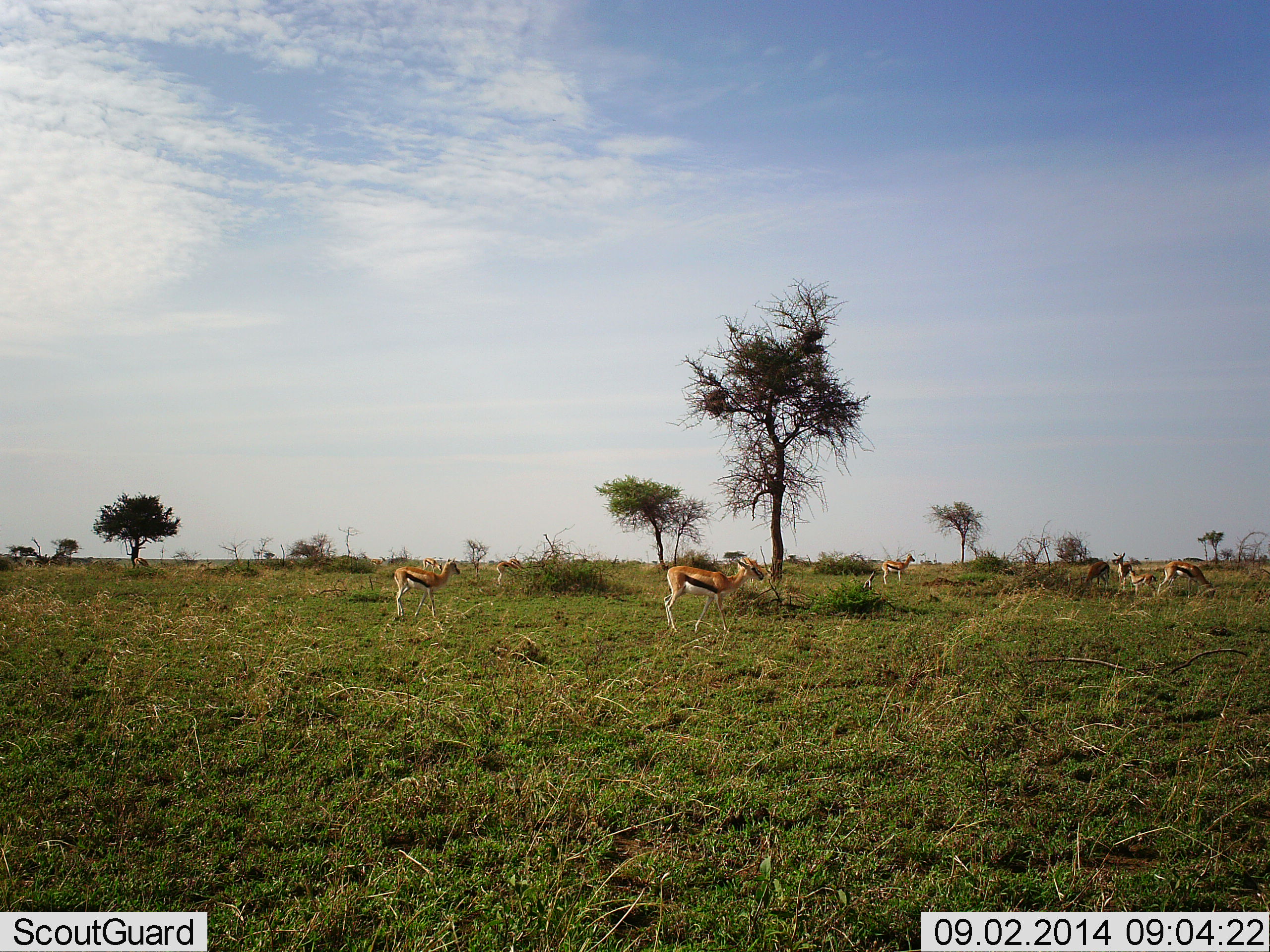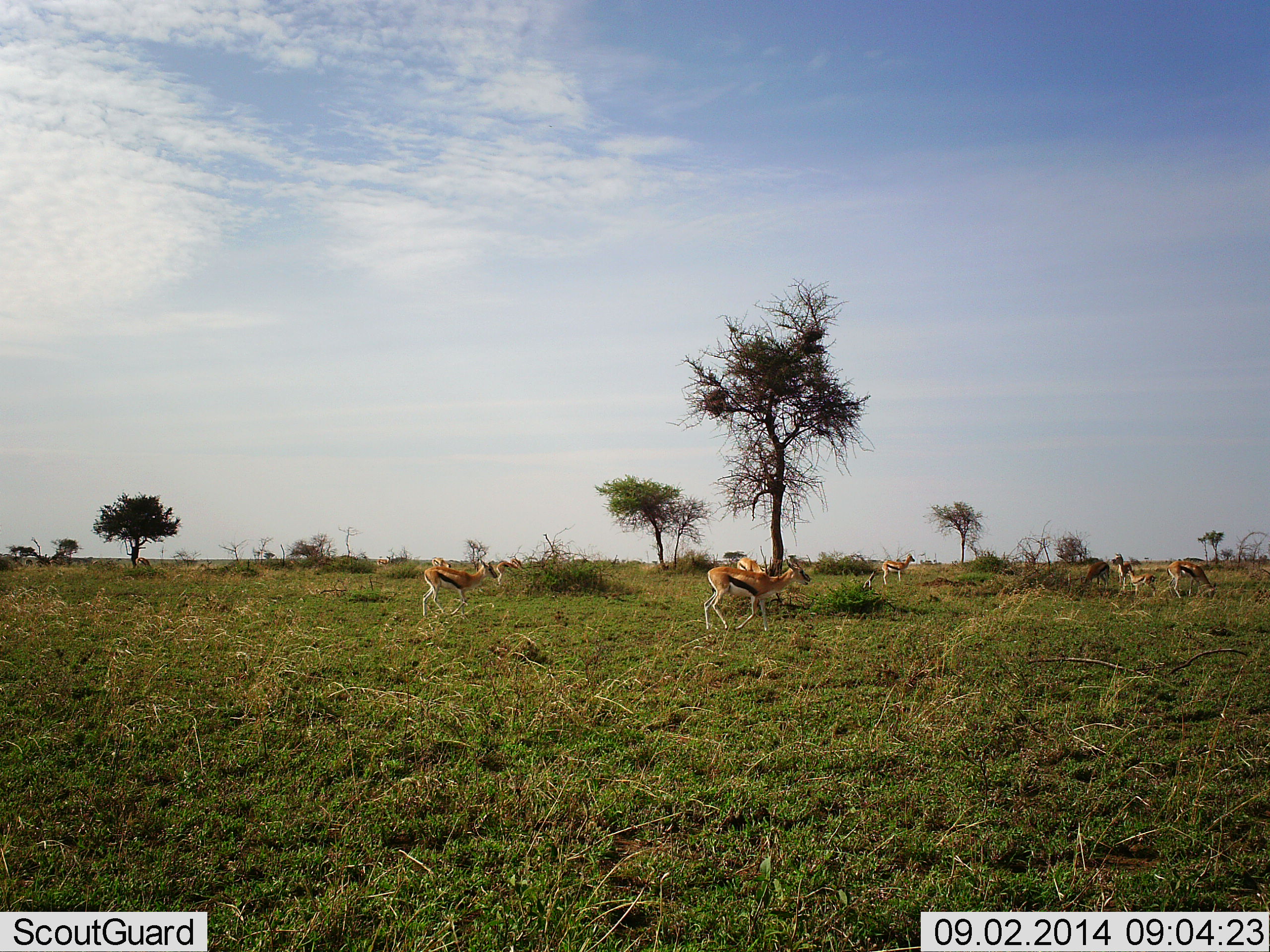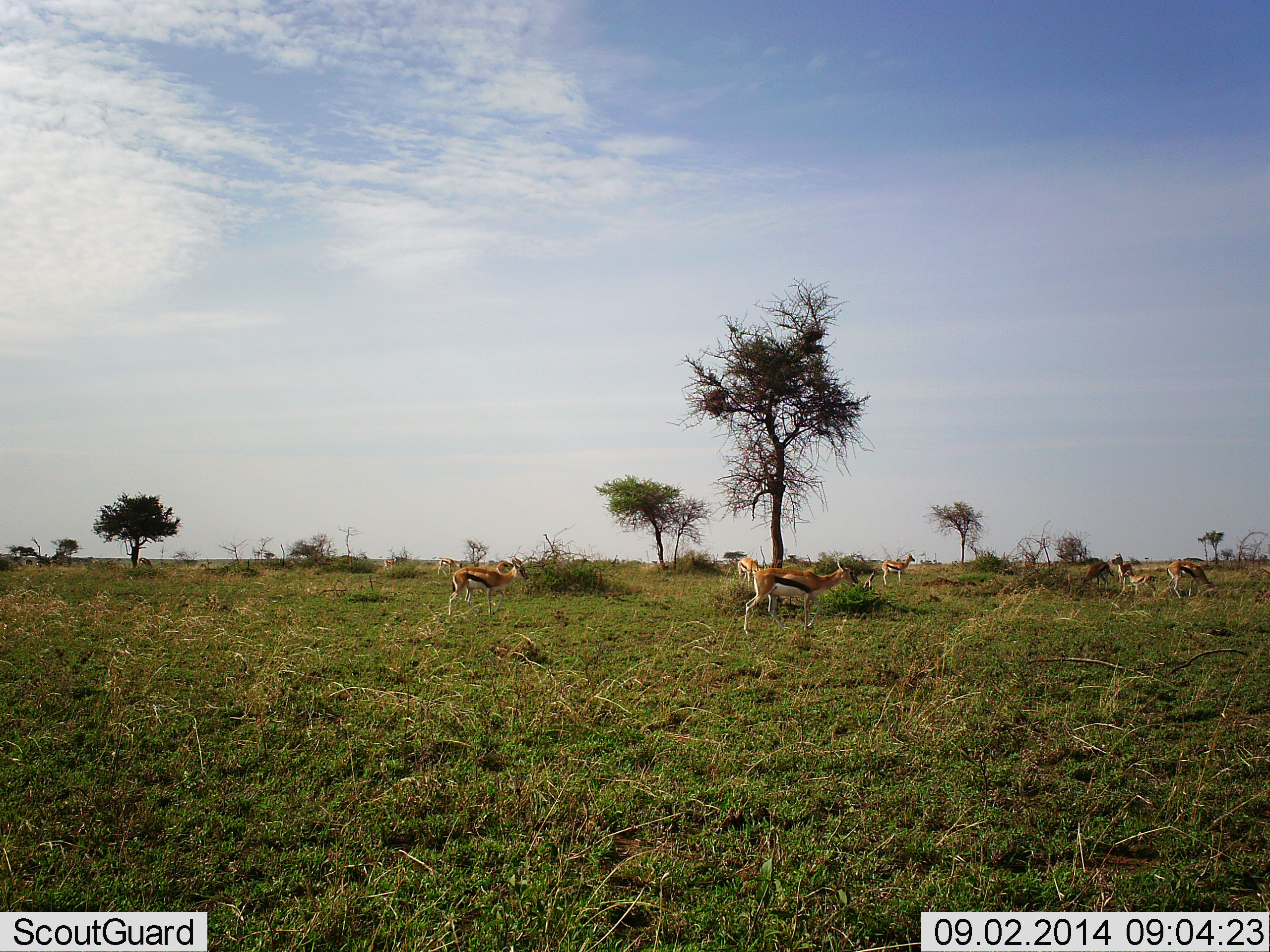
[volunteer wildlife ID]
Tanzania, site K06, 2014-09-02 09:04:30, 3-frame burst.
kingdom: Animalia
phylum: Chordata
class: Mammalia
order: Artiodactyla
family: Bovidae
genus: Eudorcas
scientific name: Eudorcas thomsonii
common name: thomson's gazelle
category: gazellethomsons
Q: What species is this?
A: Gazellethomsons (thomson's gazelle) (Eudorcas thomsonii).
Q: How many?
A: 9.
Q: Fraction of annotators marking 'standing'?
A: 60%.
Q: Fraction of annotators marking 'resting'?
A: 0%.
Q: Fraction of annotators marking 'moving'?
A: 80%.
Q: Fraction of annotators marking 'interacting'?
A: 0%.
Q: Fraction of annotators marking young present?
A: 20%.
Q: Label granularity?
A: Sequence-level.